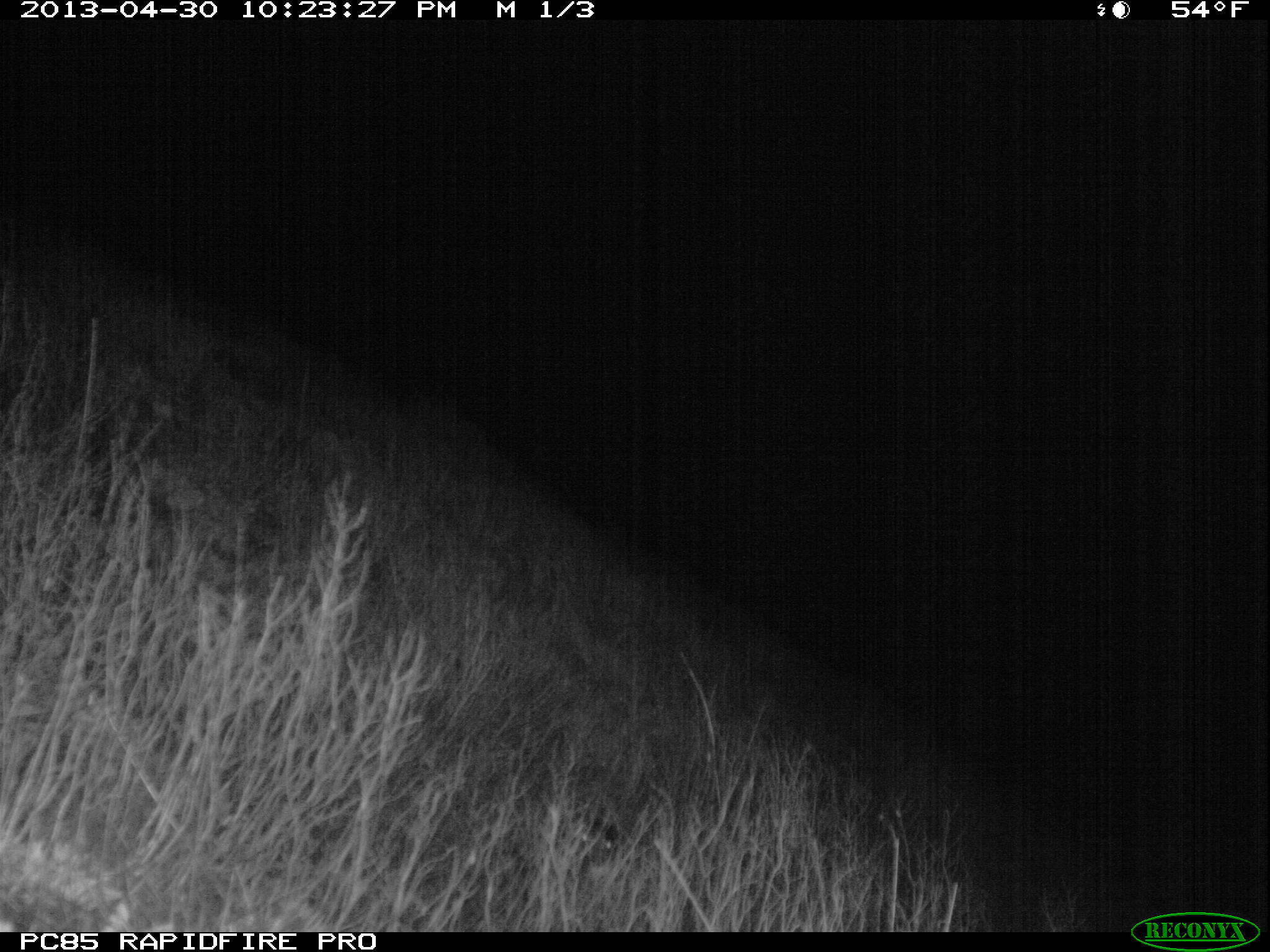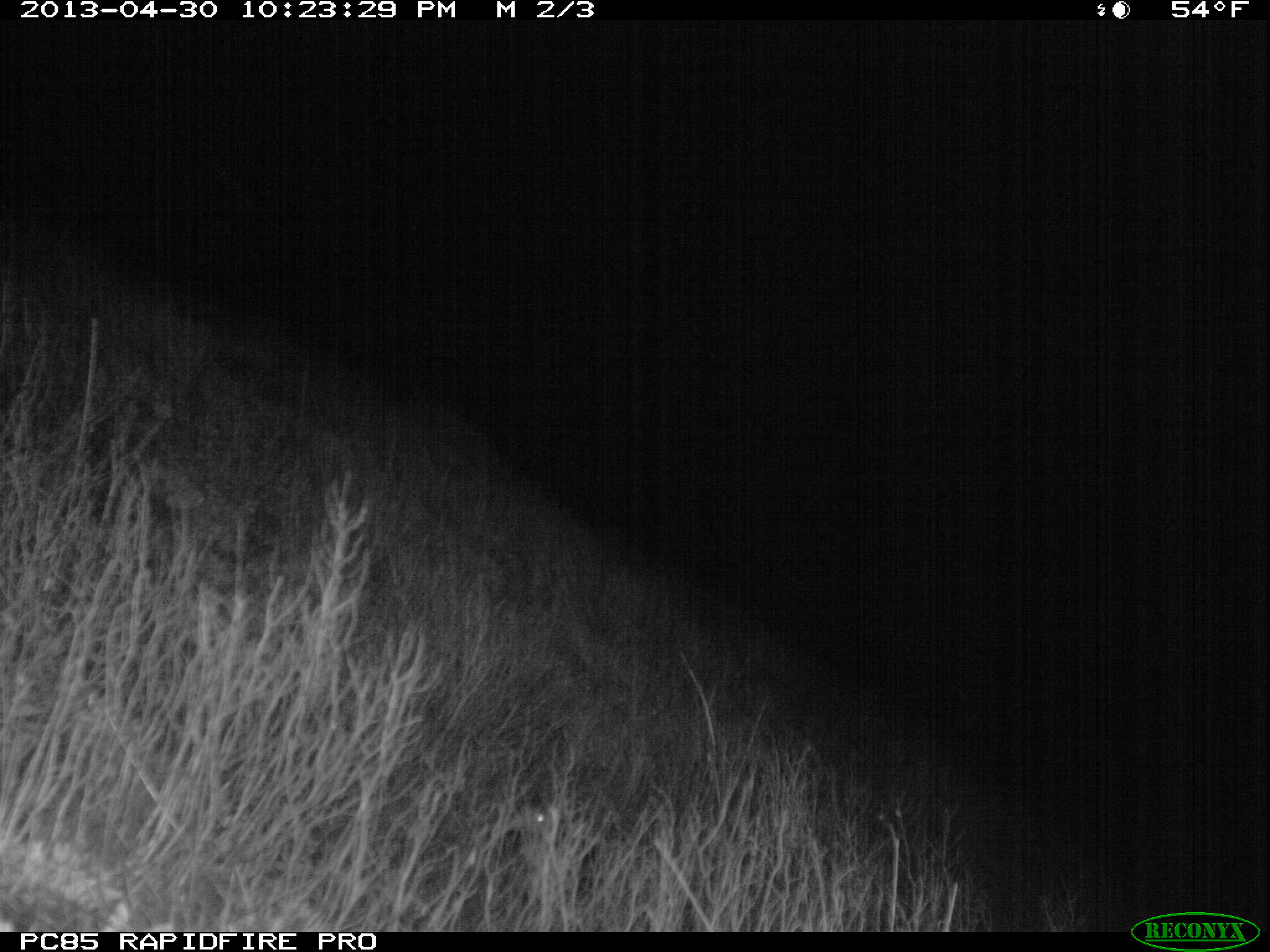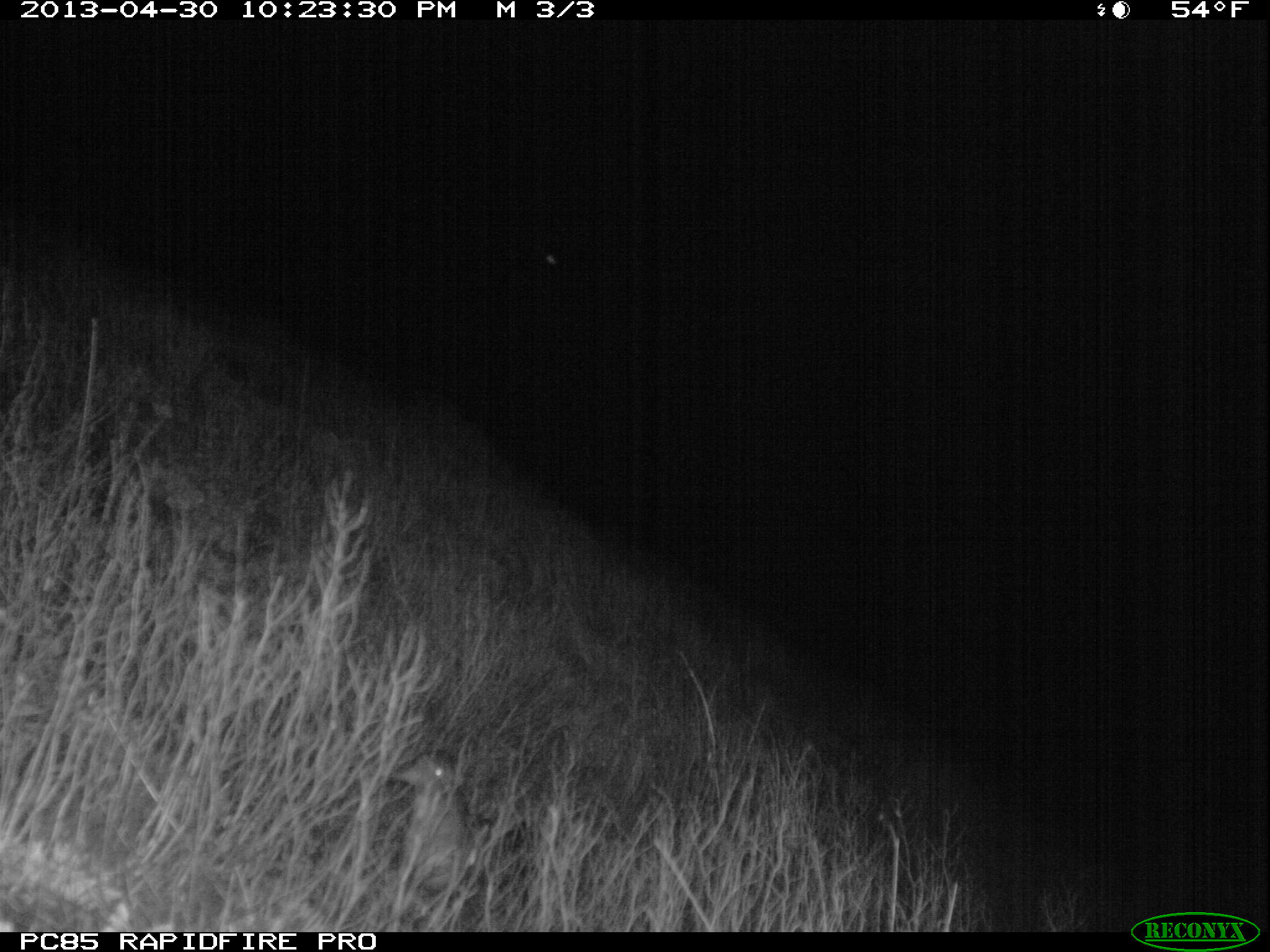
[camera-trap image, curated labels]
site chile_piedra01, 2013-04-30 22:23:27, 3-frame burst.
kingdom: Animalia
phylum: Chordata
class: Aves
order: Procellariiformes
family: Procellariidae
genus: Calonectris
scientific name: Calonectris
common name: shearwater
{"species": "shearwater (Calonectris)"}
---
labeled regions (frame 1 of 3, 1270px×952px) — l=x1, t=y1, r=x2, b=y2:
shearwater: l=563, t=811, r=624, b=874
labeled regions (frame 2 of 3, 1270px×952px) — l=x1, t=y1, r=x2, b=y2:
shearwater: l=487, t=793, r=590, b=909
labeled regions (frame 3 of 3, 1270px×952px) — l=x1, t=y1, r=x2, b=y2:
shearwater: l=384, t=748, r=486, b=922